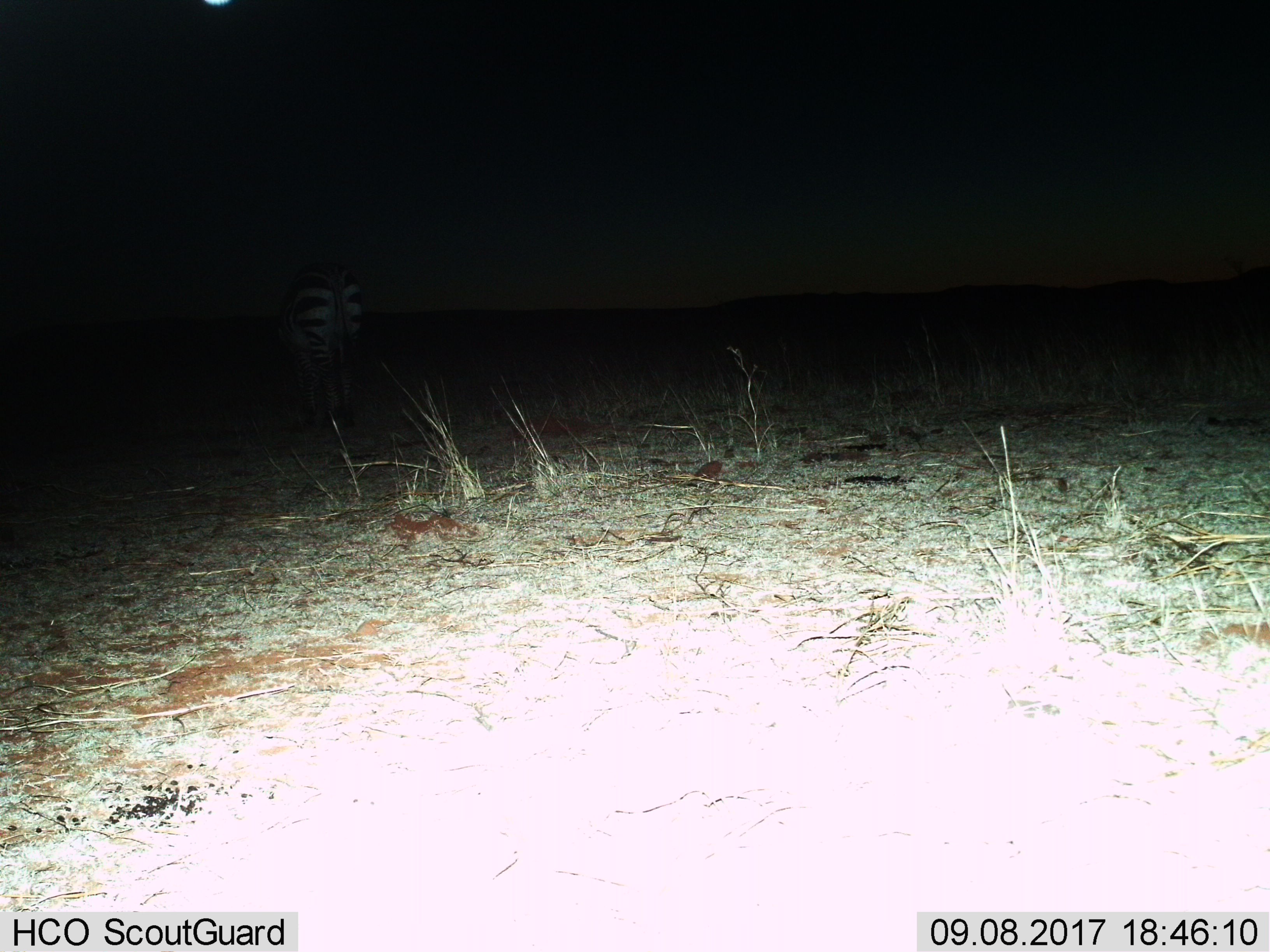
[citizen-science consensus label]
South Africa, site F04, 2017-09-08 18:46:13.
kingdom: Animalia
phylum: Chordata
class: Mammalia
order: Perissodactyla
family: Equidae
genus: Equus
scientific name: Equus zebra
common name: mountain zebra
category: zebramountain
Zebramountain (mountain zebra) (Equus zebra), count 1. Behavior (volunteer vote fractions): standing 50%, resting 0%, moving 50%, interacting 0%. Young present (vote fraction): 0%. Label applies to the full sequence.